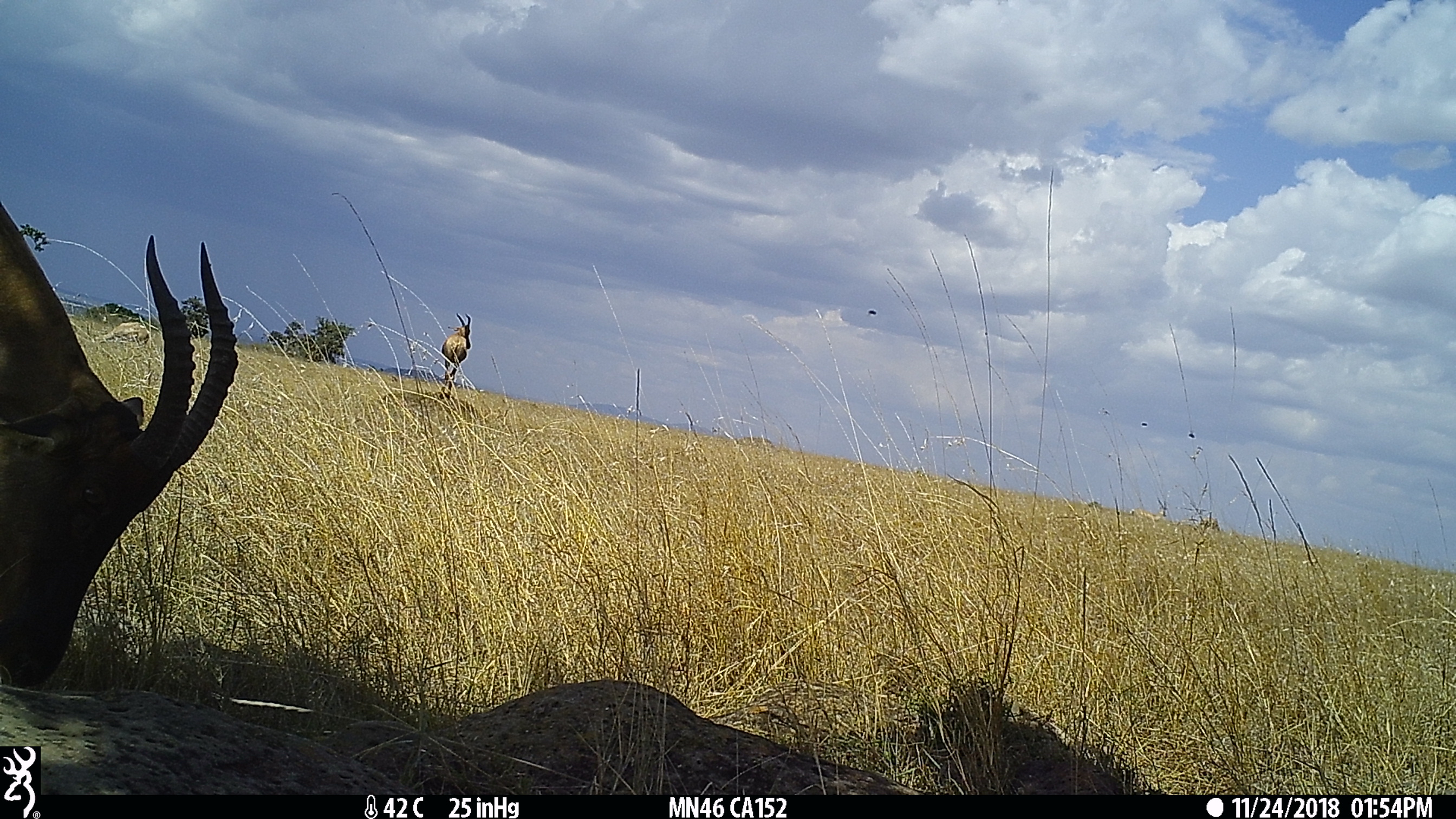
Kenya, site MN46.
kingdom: Animalia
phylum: Chordata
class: Mammalia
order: Artiodactyla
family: Bovidae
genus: Damaliscus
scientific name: Damaliscus lunatus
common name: topi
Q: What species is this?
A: Topi (Damaliscus lunatus).